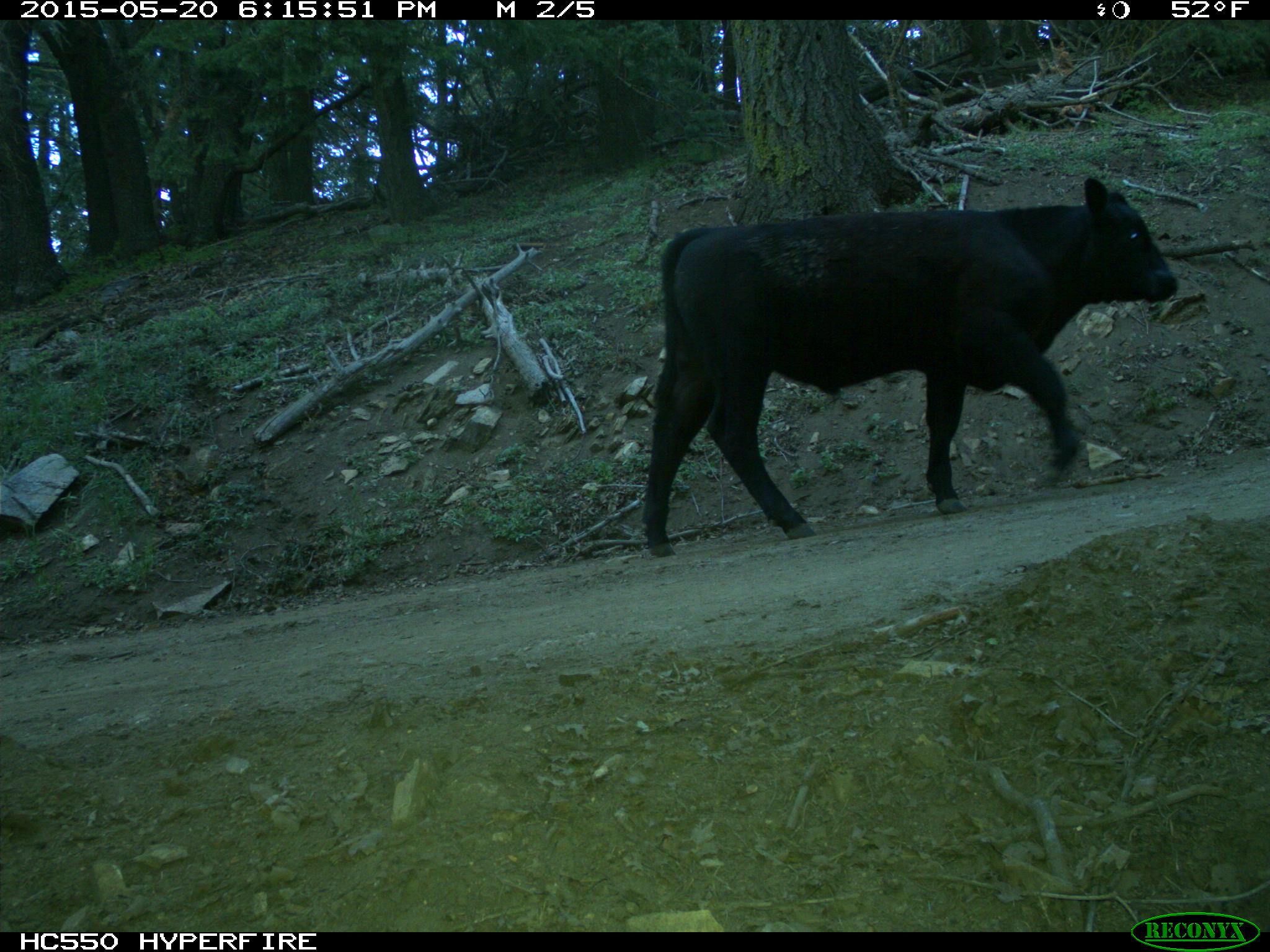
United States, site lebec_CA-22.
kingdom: Animalia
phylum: Chordata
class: Mammalia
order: Artiodactyla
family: Bovidae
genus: Bos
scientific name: Bos taurus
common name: domestic cow